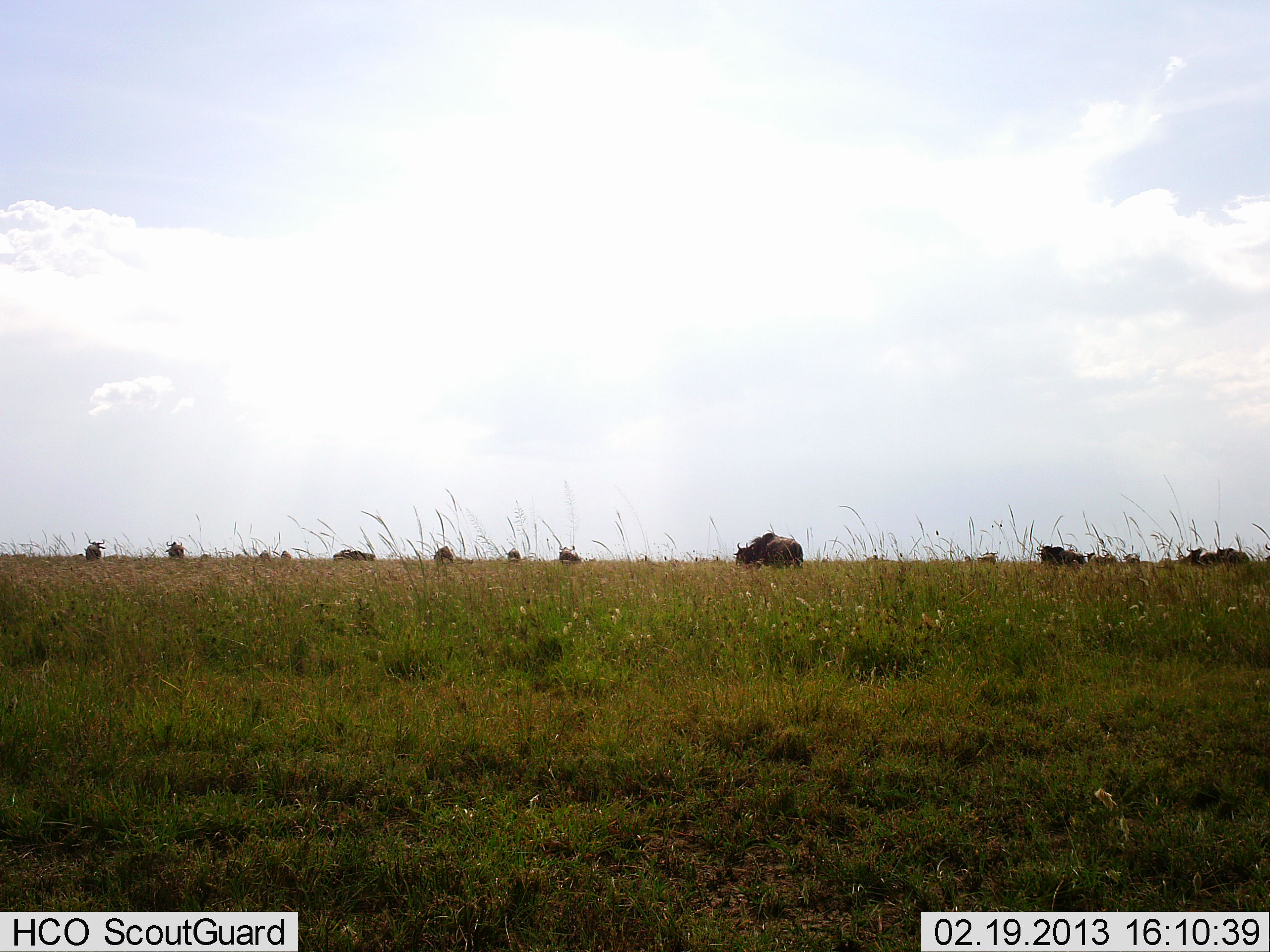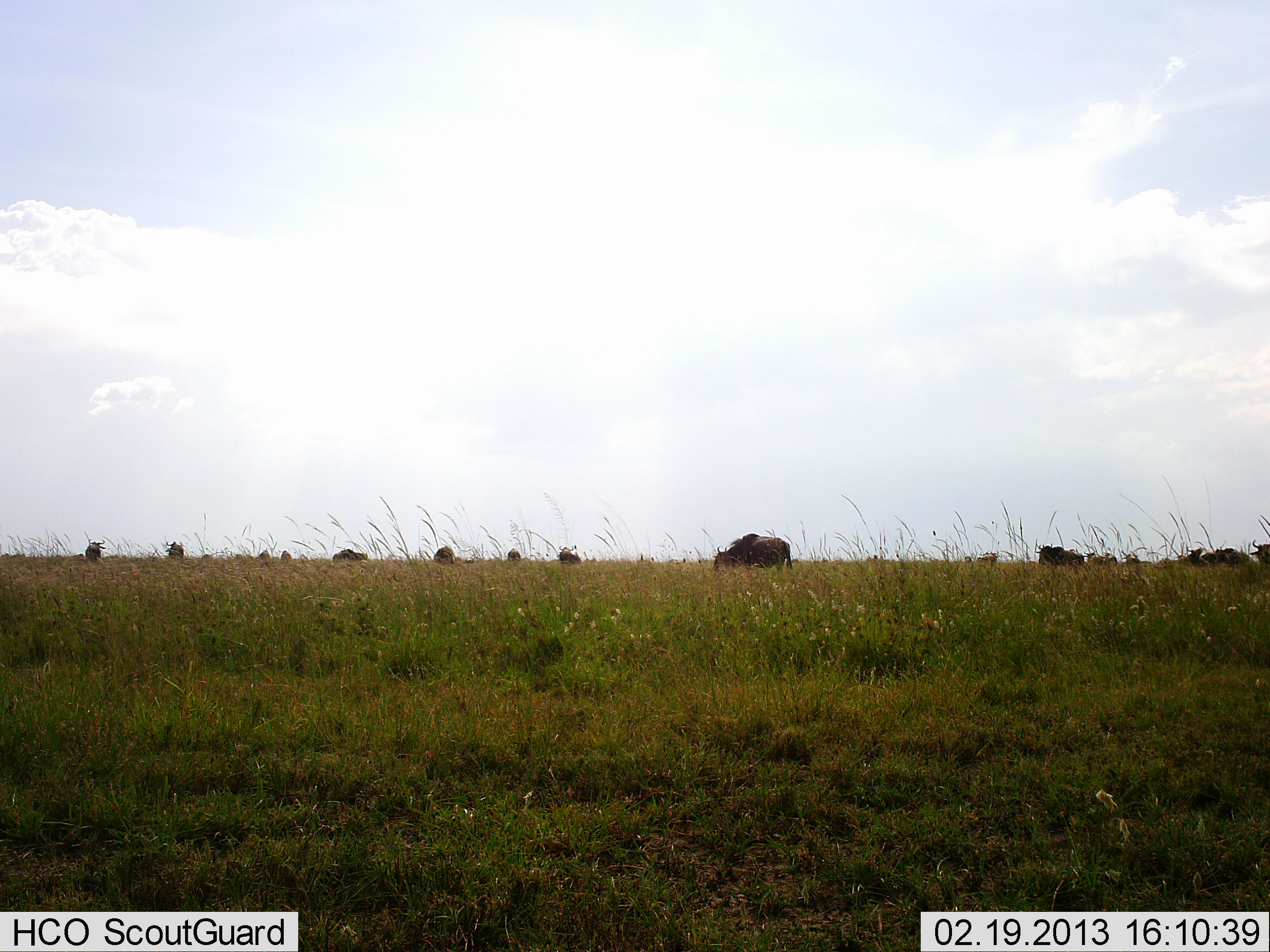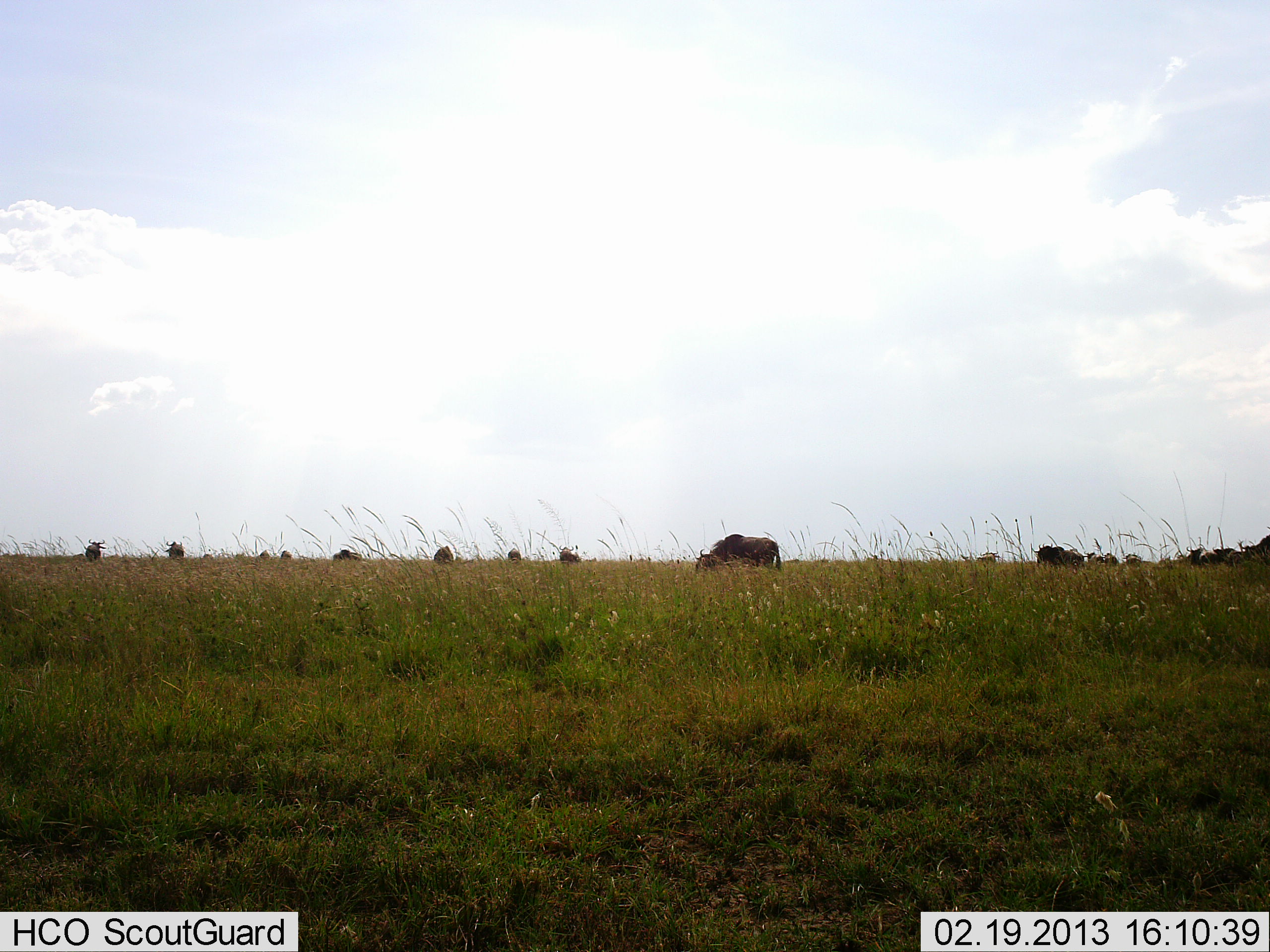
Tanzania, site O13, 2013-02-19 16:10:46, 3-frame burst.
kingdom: Animalia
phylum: Chordata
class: Mammalia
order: Artiodactyla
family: Bovidae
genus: Connochaetes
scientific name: Connochaetes taurinus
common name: blue wildebeest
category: wildebeest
Wildebeest (blue wildebeest) (Connochaetes taurinus), count 11-50. Behavior (volunteer vote fractions): standing 38%, resting 4%, moving 38%, interacting 0%. Young present (vote fraction): 4%. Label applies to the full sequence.